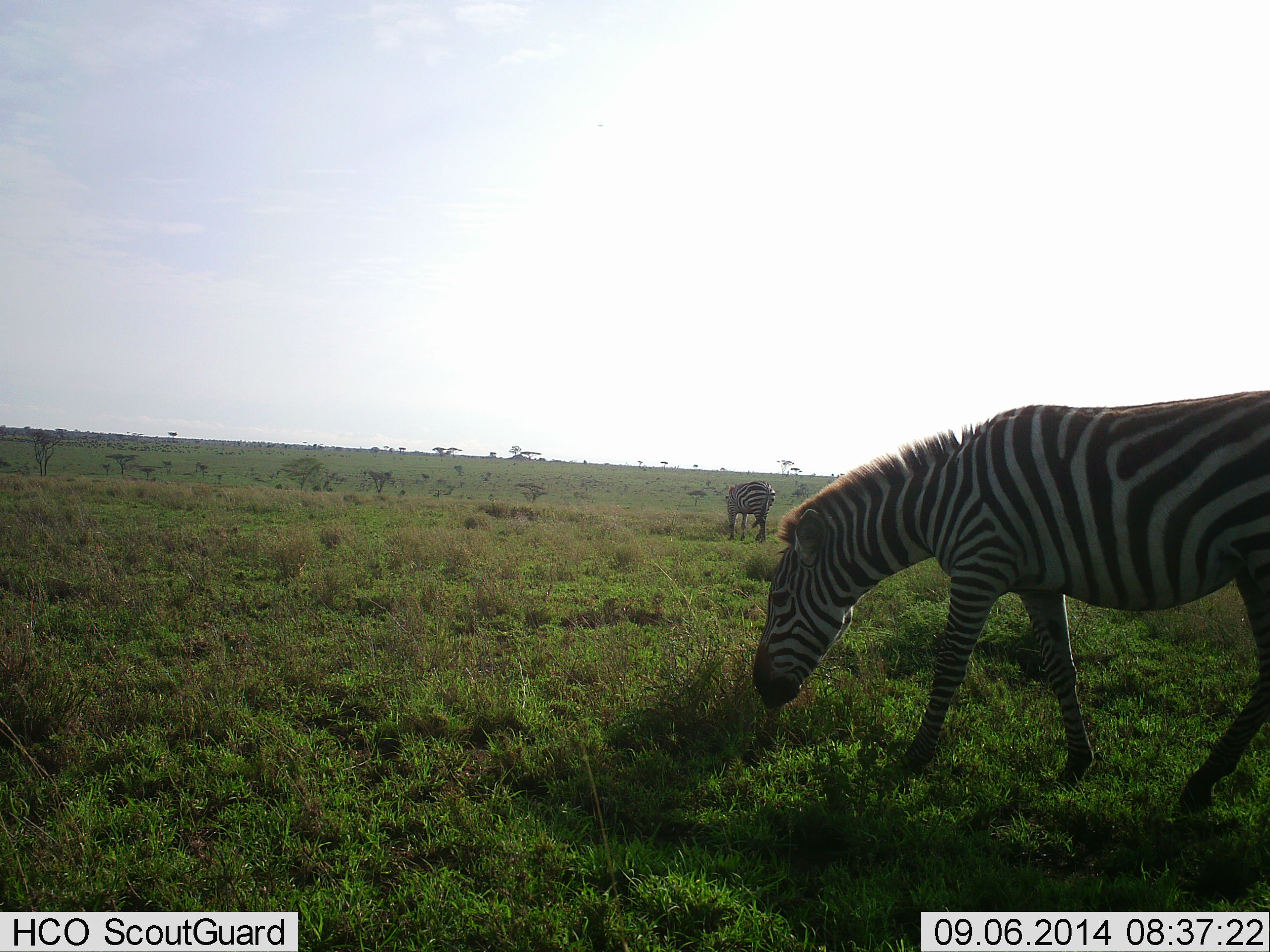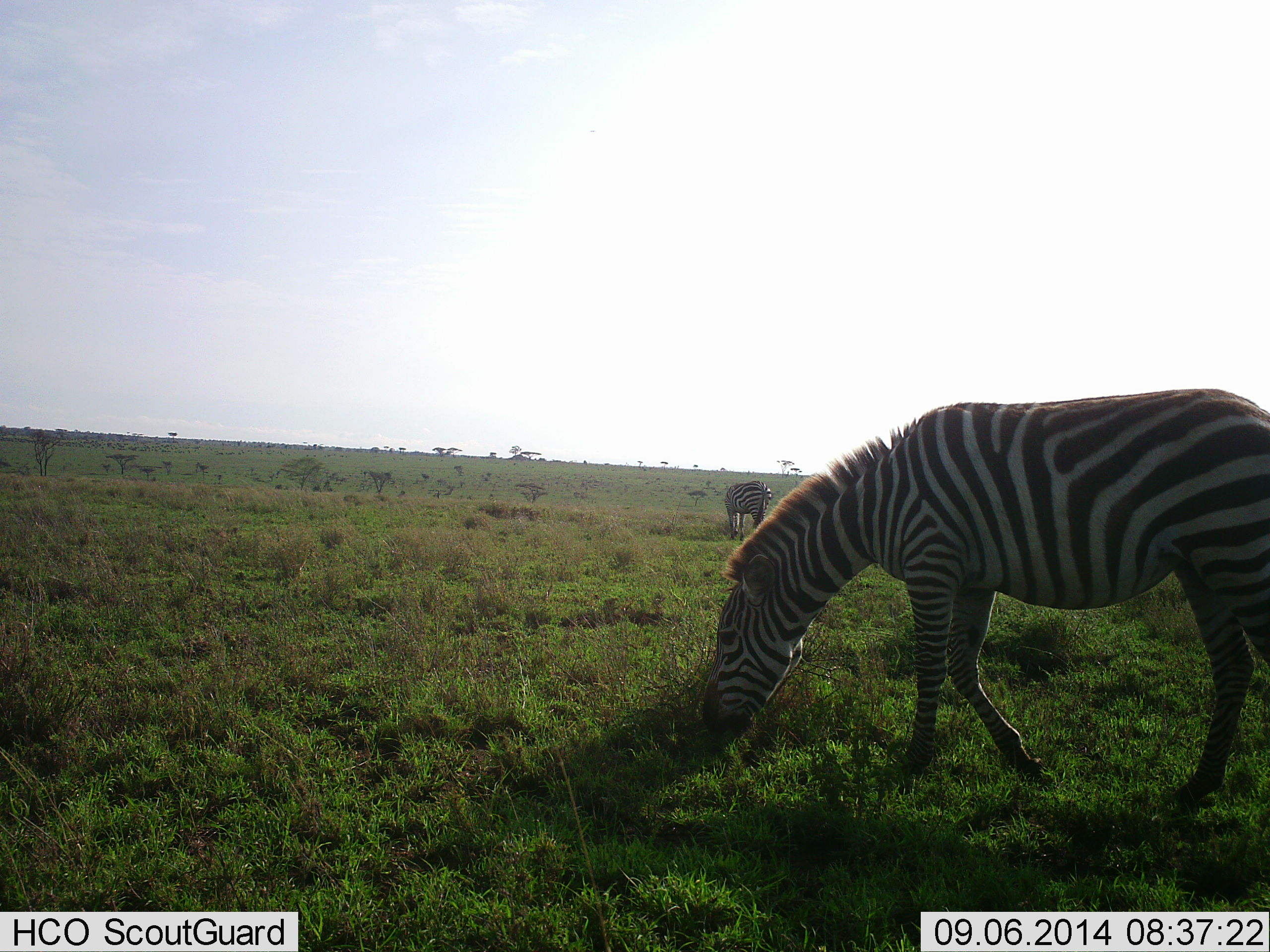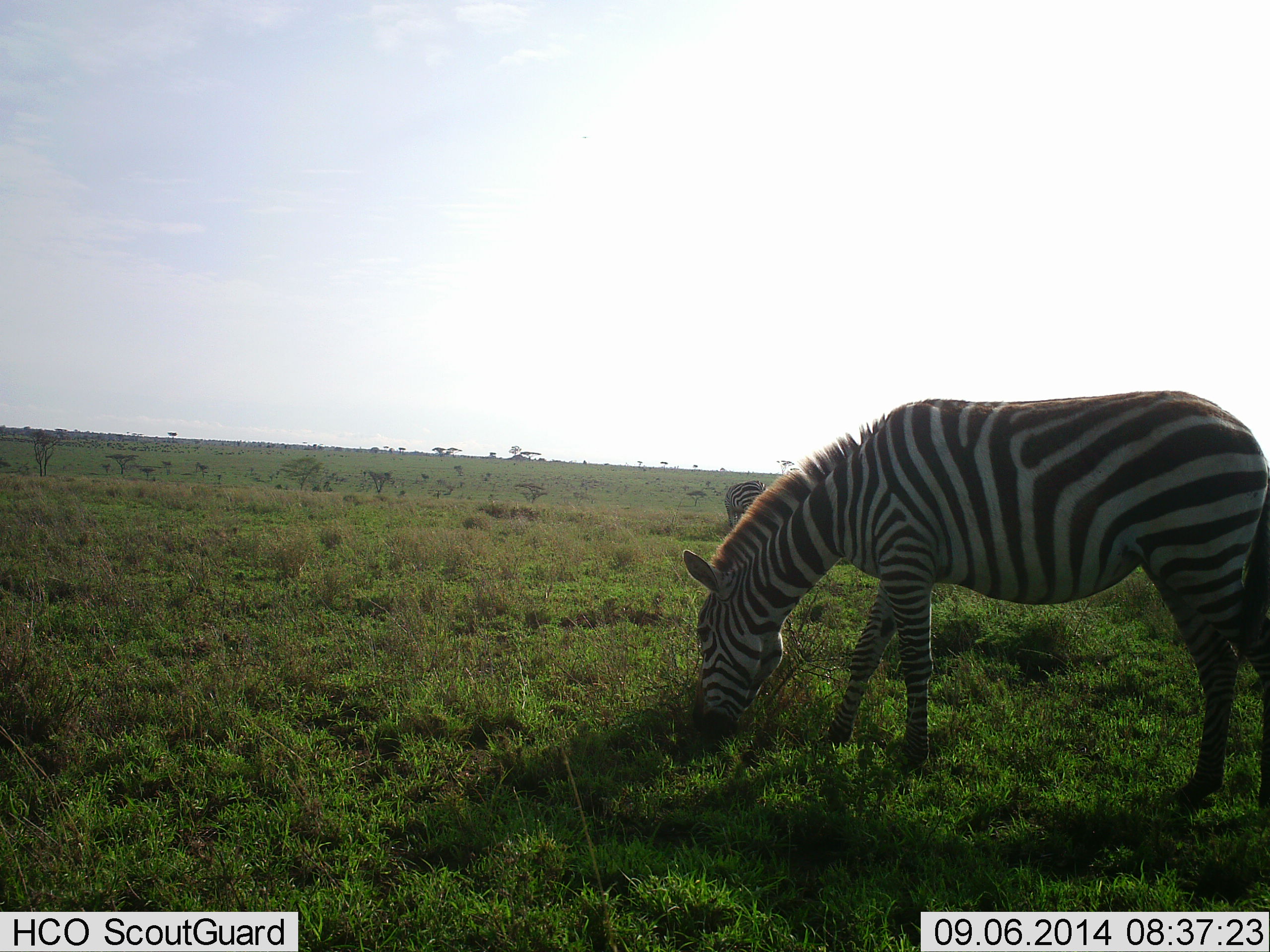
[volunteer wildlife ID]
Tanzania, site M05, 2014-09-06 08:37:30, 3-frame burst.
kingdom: Animalia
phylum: Chordata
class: Mammalia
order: Perissodactyla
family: Equidae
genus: Equus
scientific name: Equus quagga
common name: plains zebra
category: zebra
Zebra (plains zebra) (Equus quagga), count 2. Behavior (volunteer vote fractions): standing 10%, resting 10%, moving 0%, interacting 0%. Young present (vote fraction): 0%. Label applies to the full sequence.